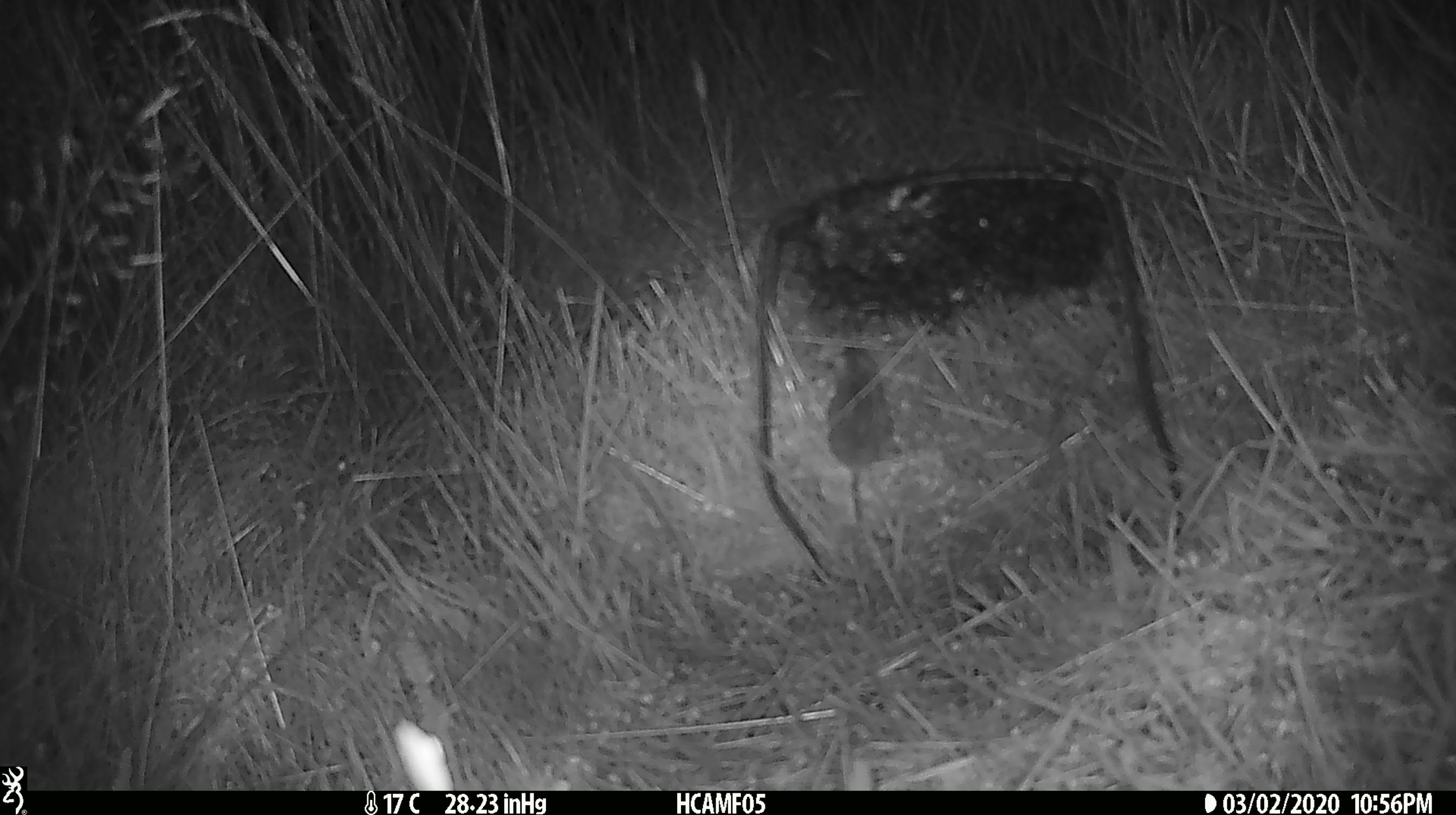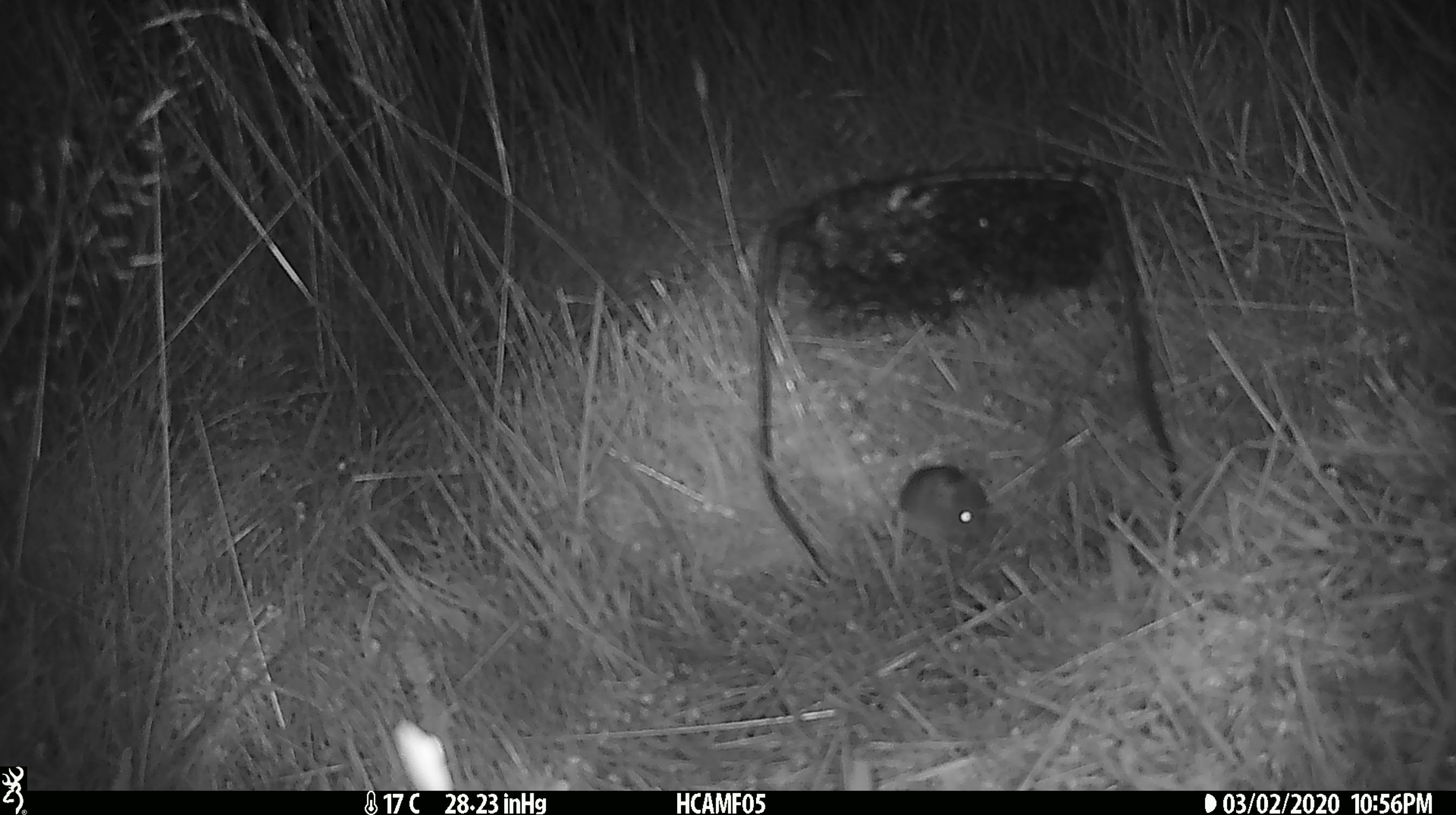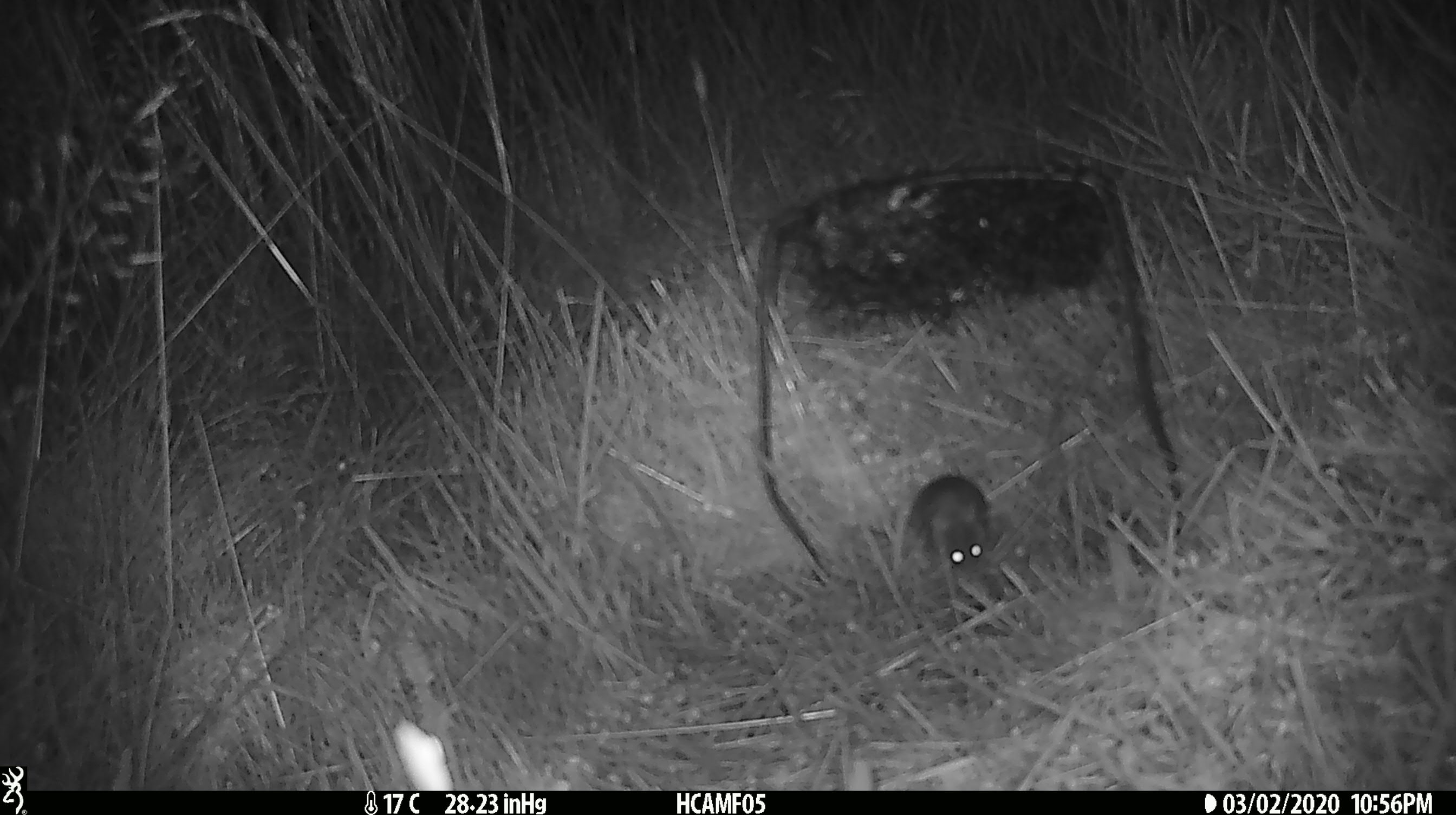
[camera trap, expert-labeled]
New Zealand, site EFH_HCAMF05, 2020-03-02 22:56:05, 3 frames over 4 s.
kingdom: Animalia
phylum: Chordata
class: Mammalia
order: Rodentia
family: Muridae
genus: Mus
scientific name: Mus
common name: mouse